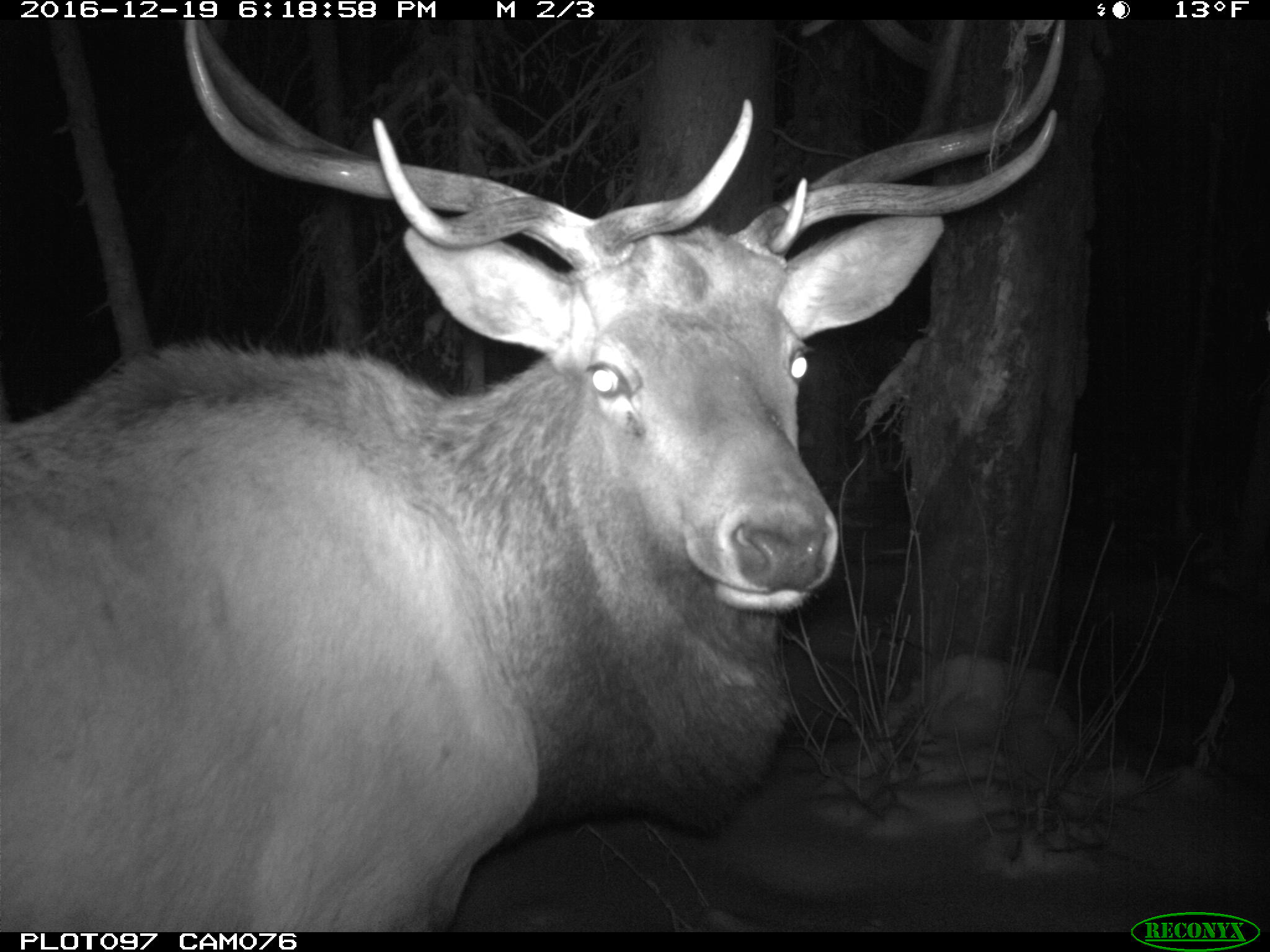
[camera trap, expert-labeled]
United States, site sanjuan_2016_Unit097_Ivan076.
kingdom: Animalia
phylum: Chordata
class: Mammalia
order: Artiodactyla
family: Cervidae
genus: Cervus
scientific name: Cervus elaphus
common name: red deer